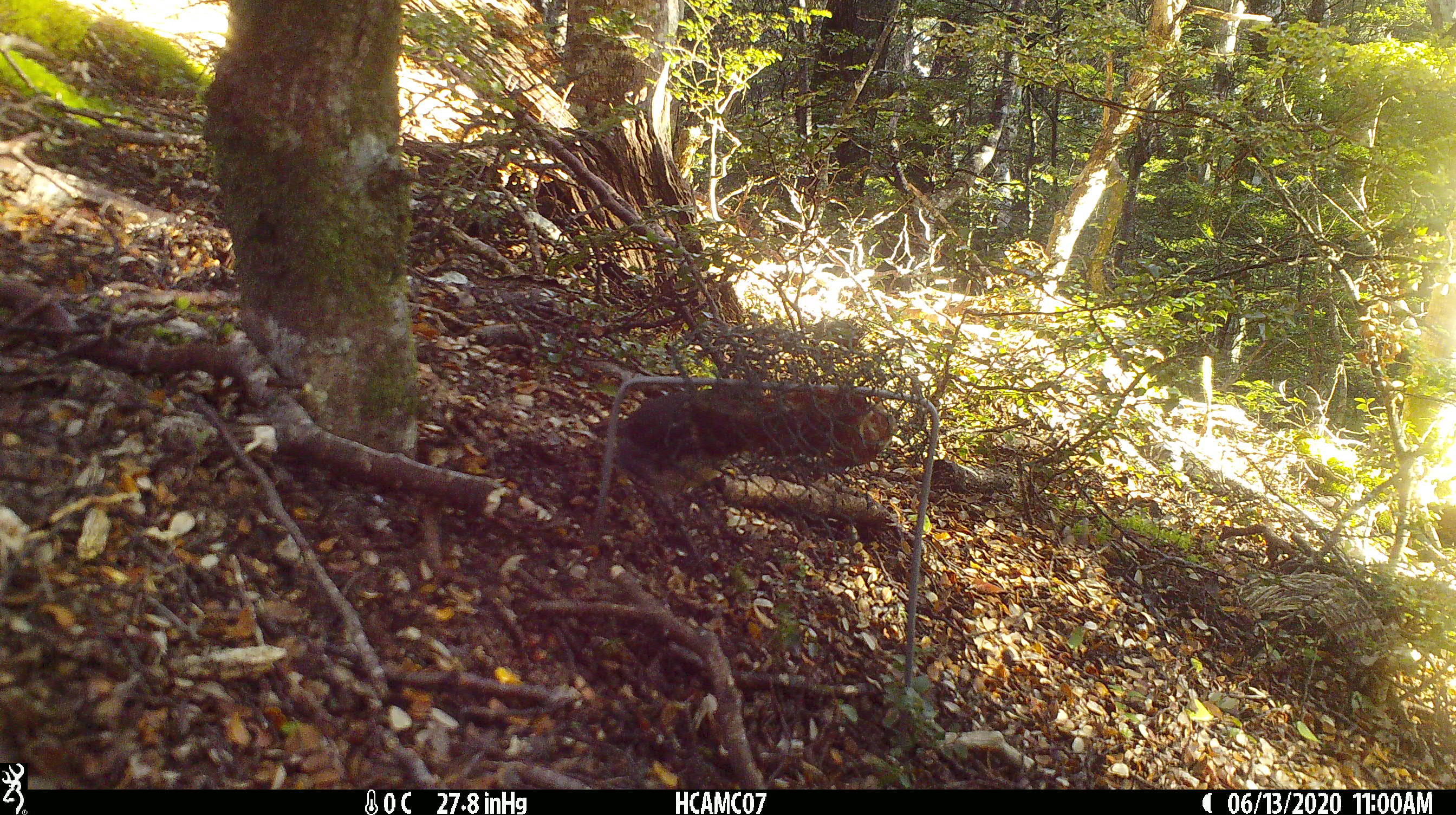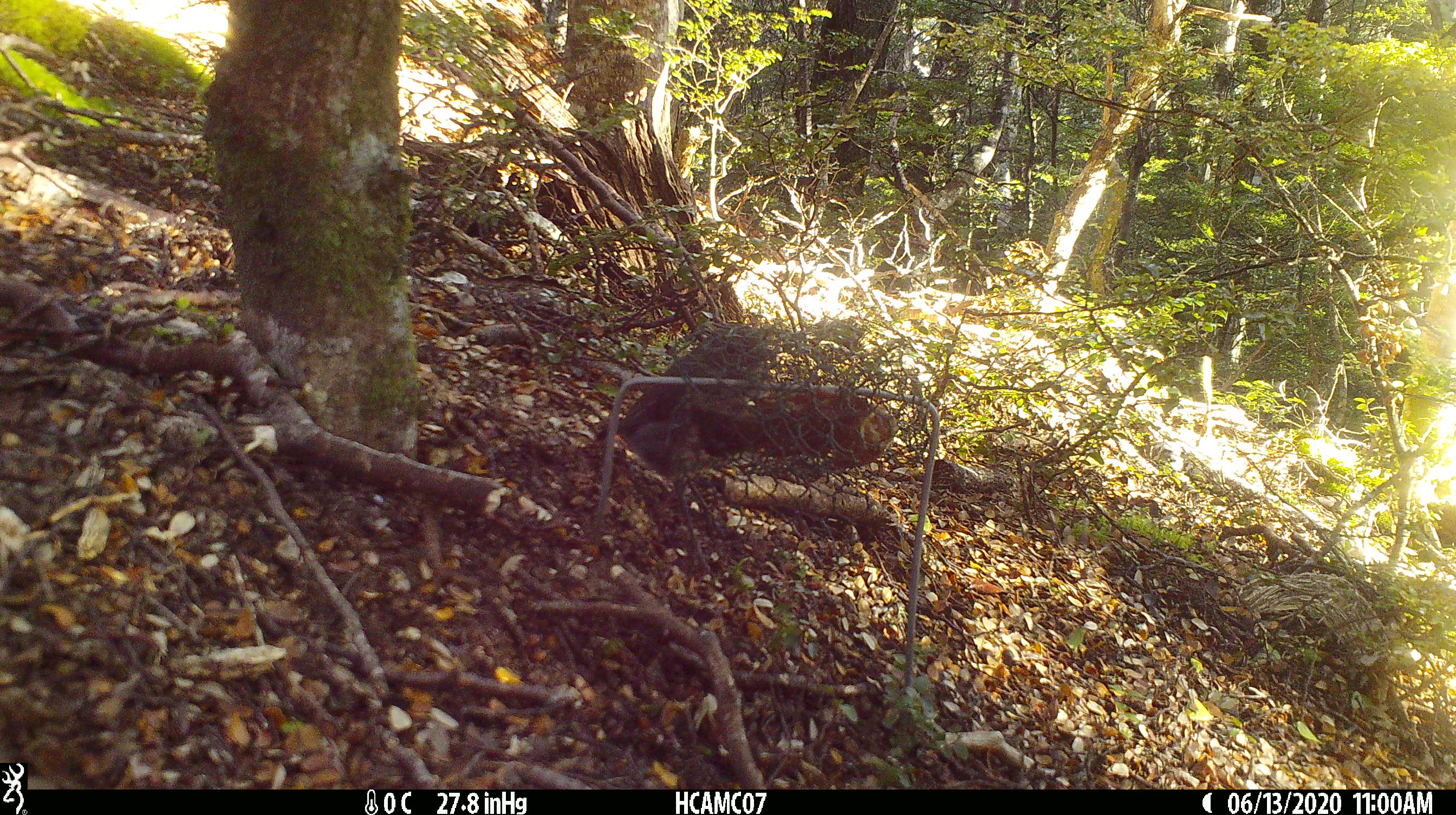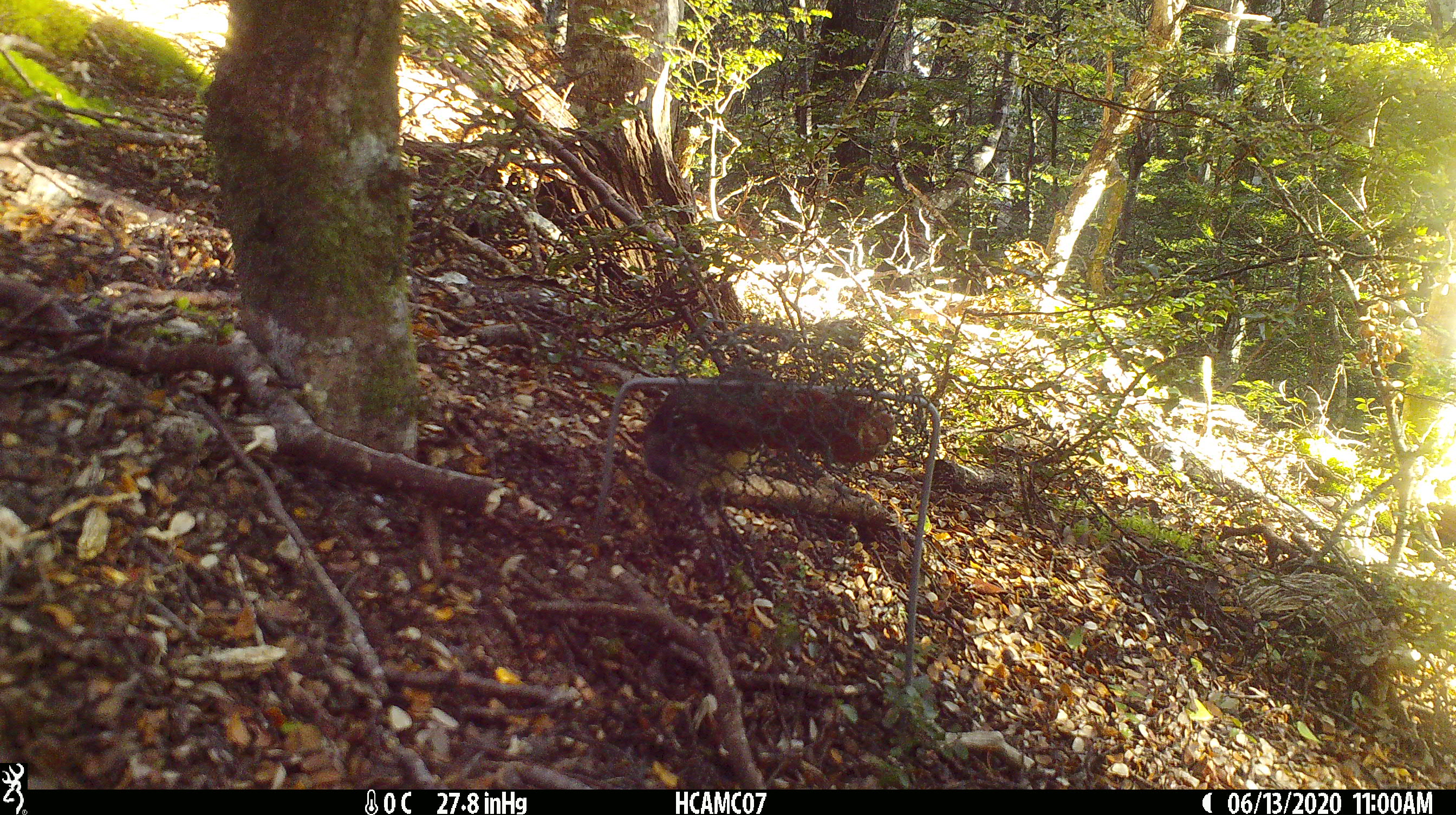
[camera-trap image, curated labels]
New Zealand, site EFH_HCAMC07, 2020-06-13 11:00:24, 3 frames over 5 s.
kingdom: Animalia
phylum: Chordata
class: Aves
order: Passeriformes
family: Petroicidae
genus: Petroica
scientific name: Petroica australis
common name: new zealand robin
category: robin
Robin (new zealand robin) (Petroica australis).